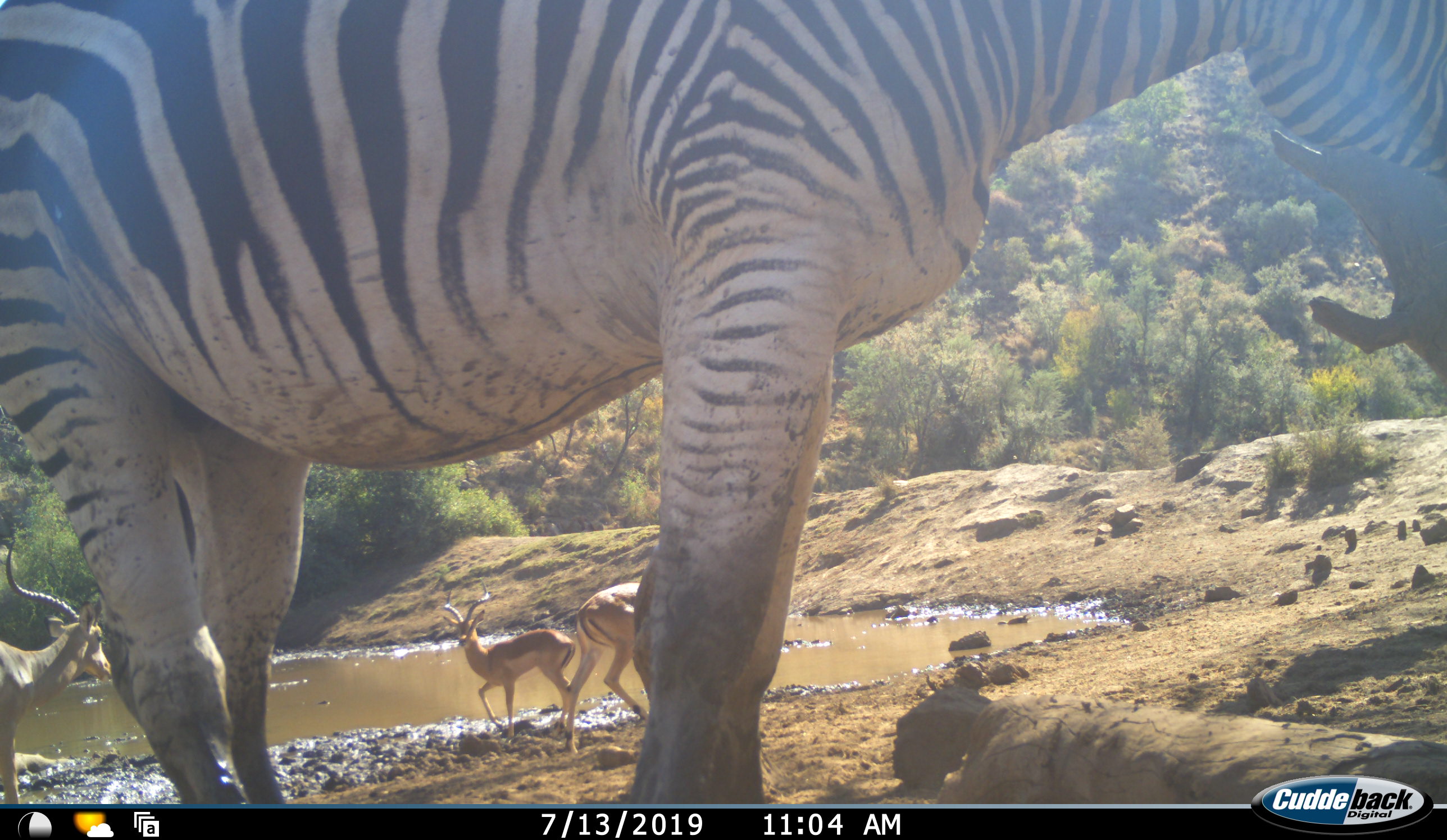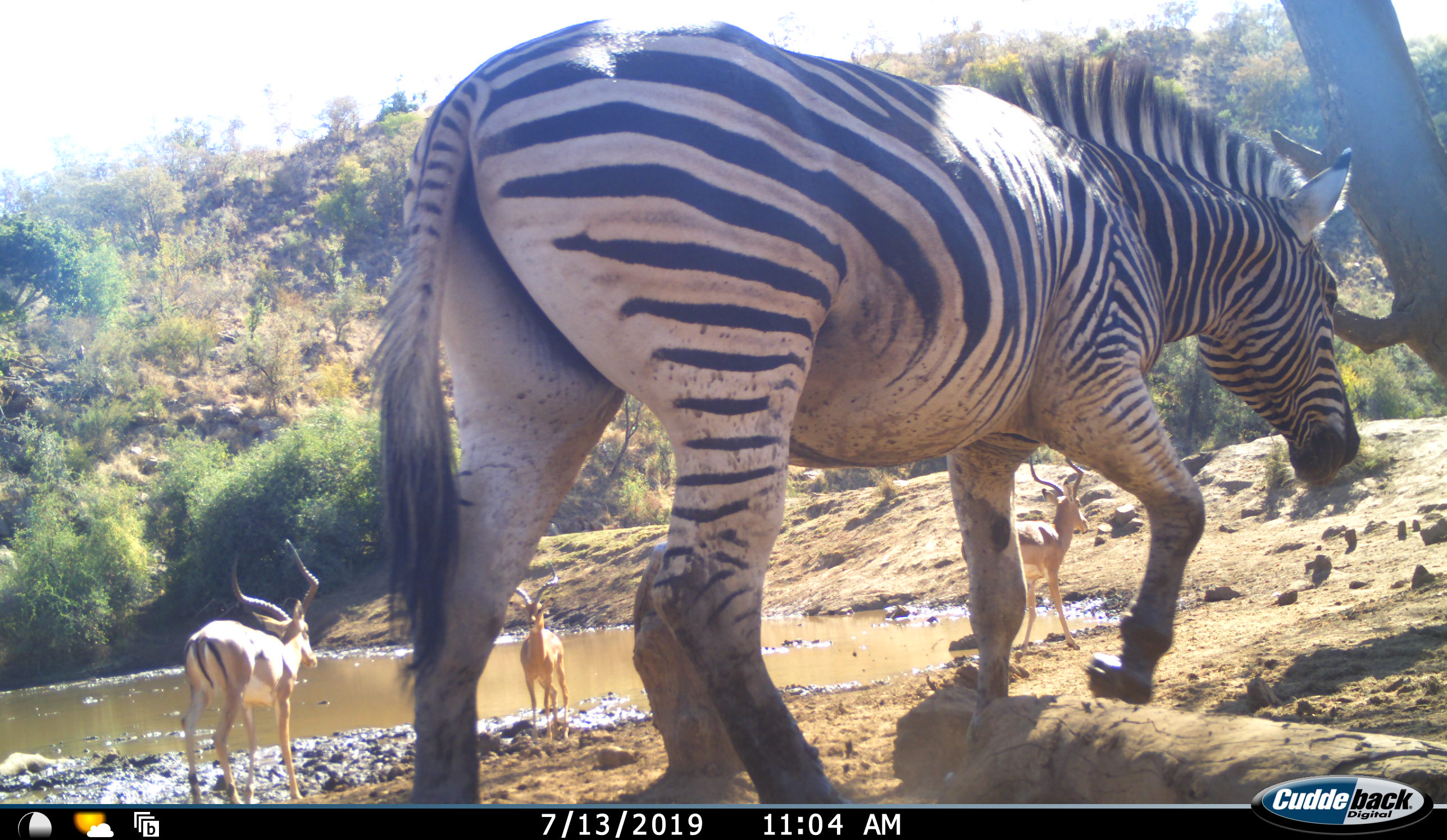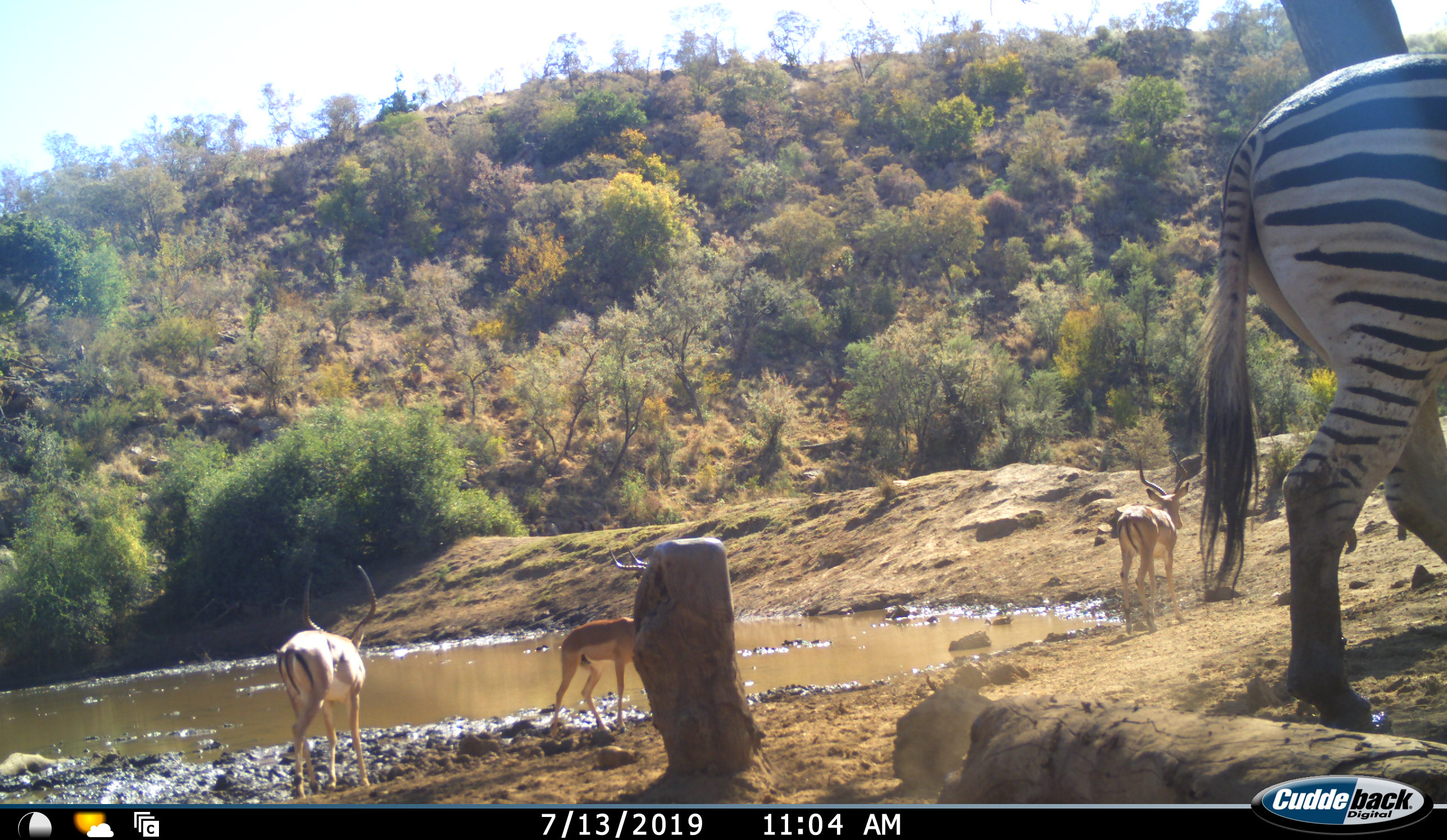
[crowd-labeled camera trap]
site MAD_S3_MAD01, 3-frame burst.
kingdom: Animalia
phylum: Chordata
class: Mammalia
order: Artiodactyla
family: Bovidae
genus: Aepyceros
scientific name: Aepyceros melampus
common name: impala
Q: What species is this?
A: Impala (Aepyceros melampus).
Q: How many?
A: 3.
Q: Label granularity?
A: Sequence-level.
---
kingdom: Animalia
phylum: Chordata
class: Mammalia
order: Perissodactyla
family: Equidae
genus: Equus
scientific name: Equus quagga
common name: plains zebra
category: zebraplains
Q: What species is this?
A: Zebraplains (plains zebra) (Equus quagga).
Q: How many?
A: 1.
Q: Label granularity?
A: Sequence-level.